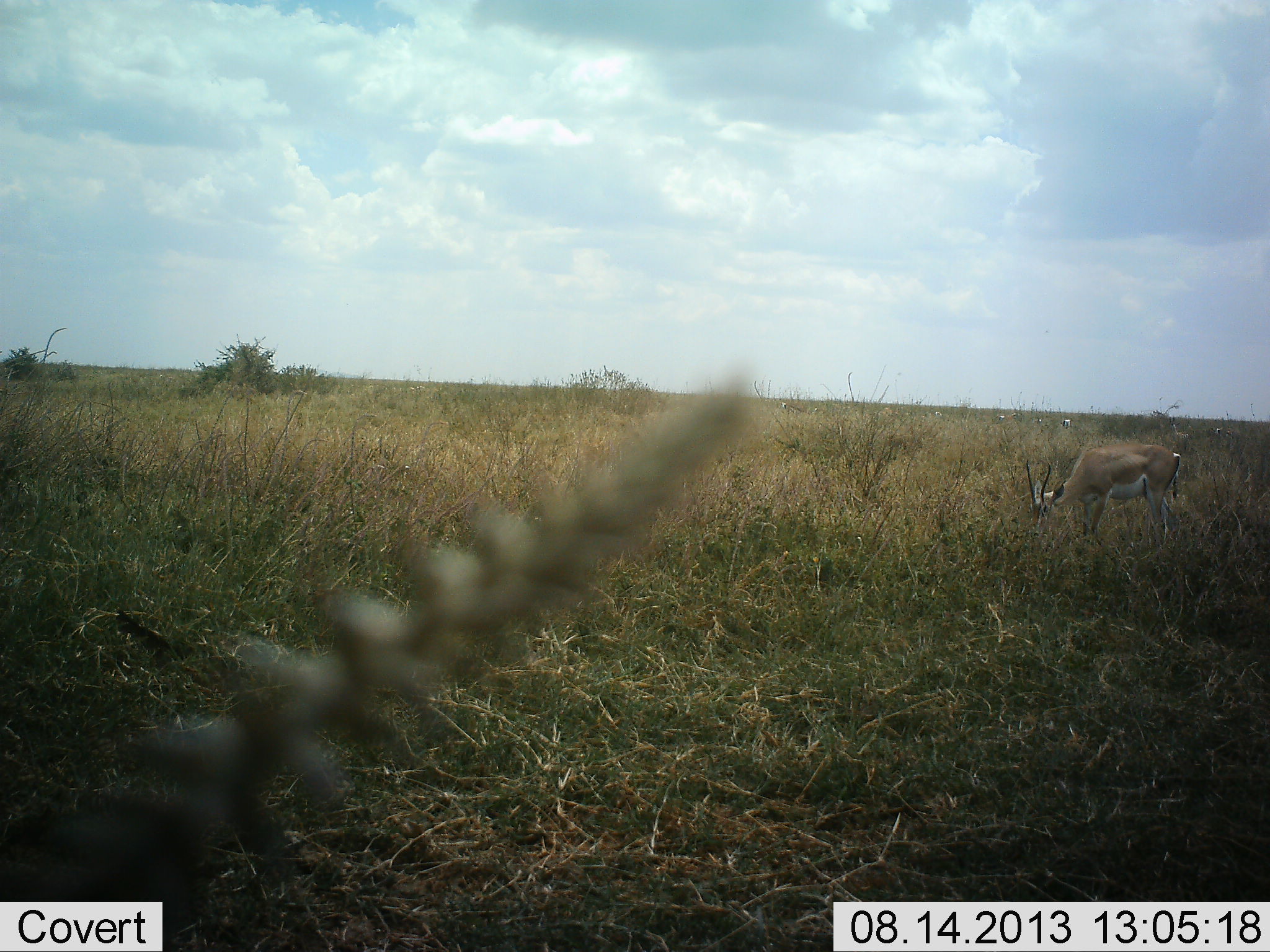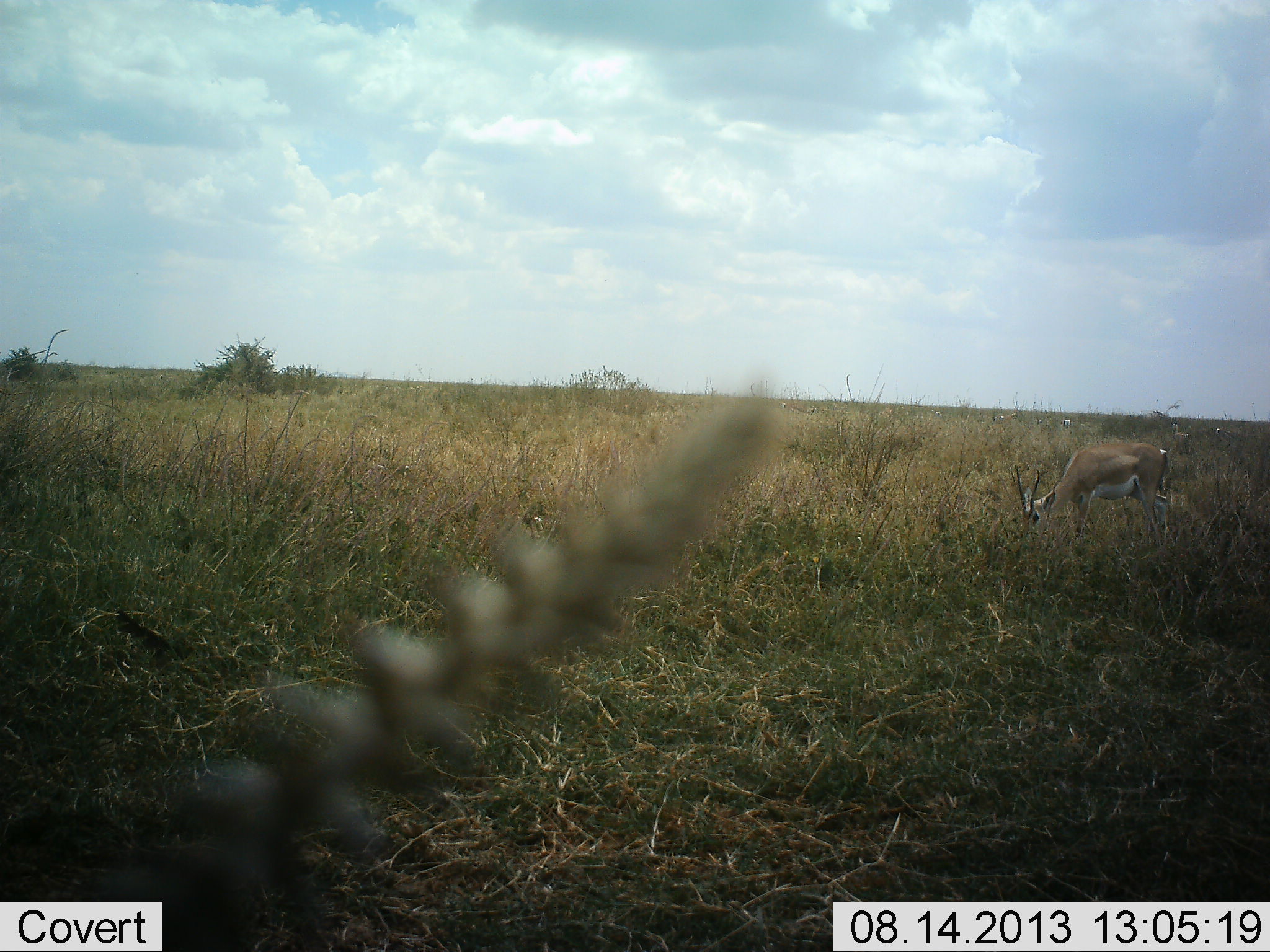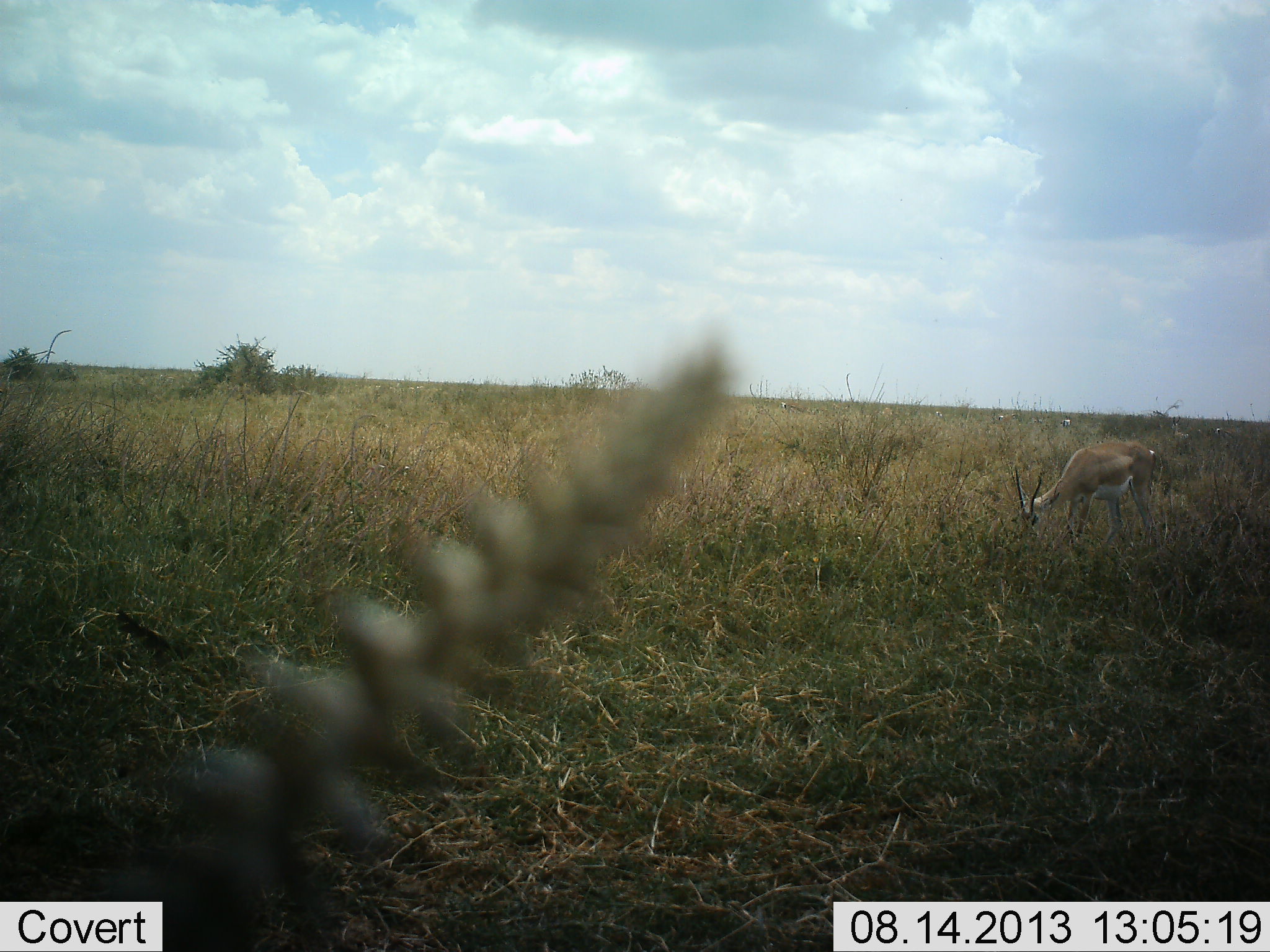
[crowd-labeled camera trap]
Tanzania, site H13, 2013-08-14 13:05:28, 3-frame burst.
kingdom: Animalia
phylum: Chordata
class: Mammalia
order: Artiodactyla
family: Bovidae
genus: Nanger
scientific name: Nanger granti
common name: grant's gazelle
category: gazellegrants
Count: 1.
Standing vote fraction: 14%.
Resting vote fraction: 0%.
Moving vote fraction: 0%.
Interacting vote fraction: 0%.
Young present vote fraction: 0%.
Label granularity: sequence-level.